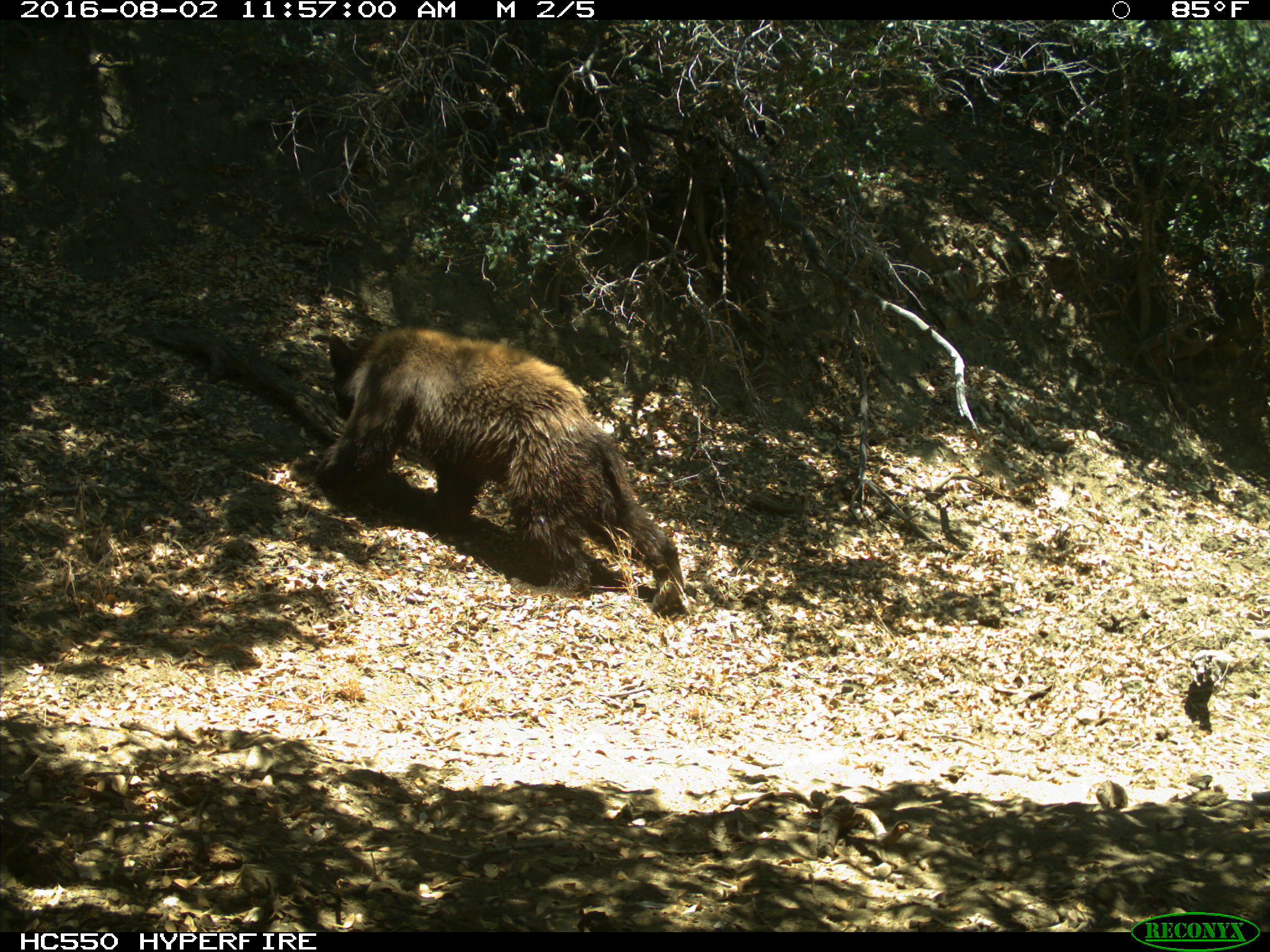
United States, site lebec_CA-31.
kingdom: Animalia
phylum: Chordata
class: Mammalia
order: Carnivora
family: Ursidae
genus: Ursus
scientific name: Ursus americanus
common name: american black bear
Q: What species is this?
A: Ursus americanus (american black bear).